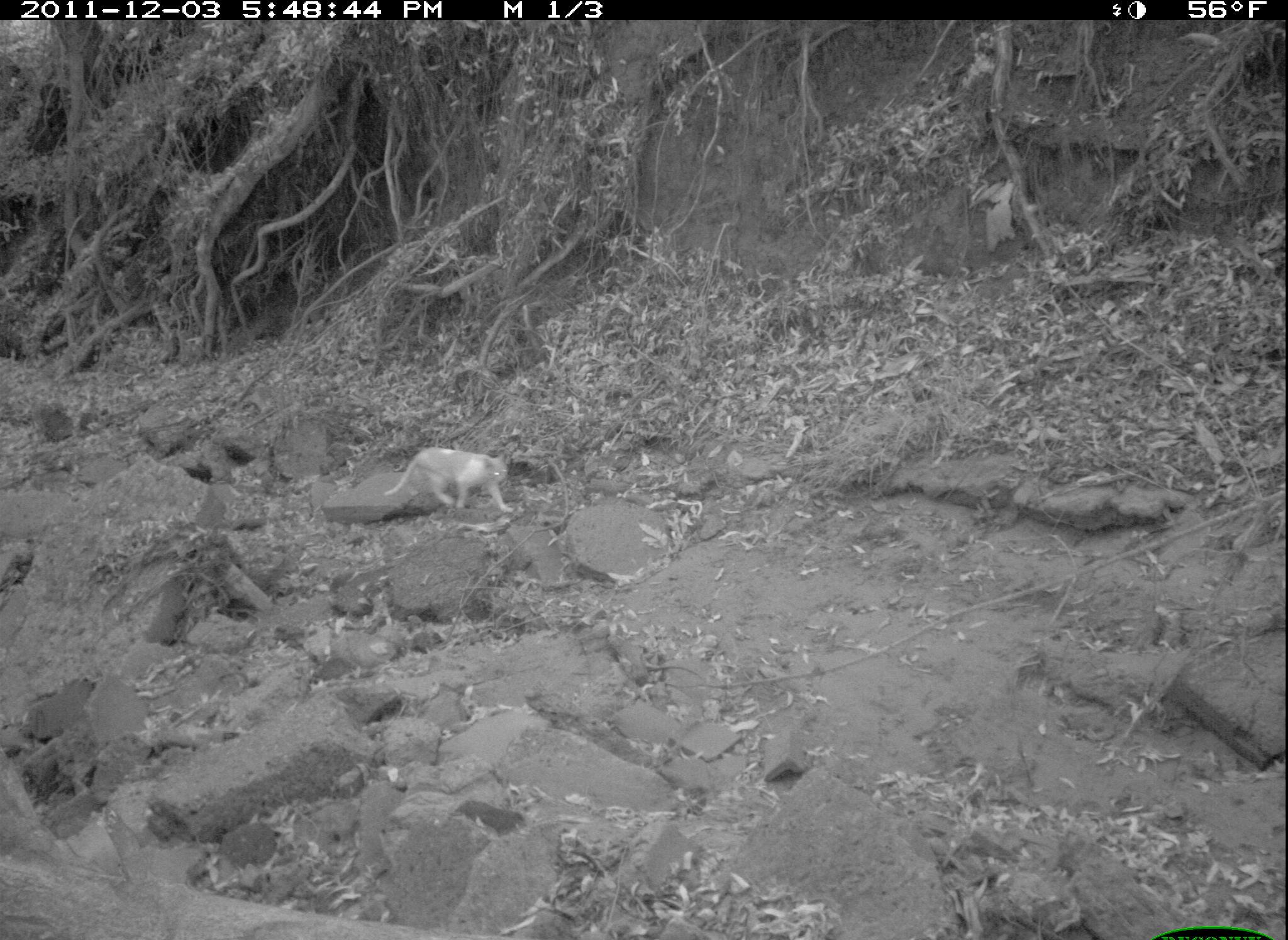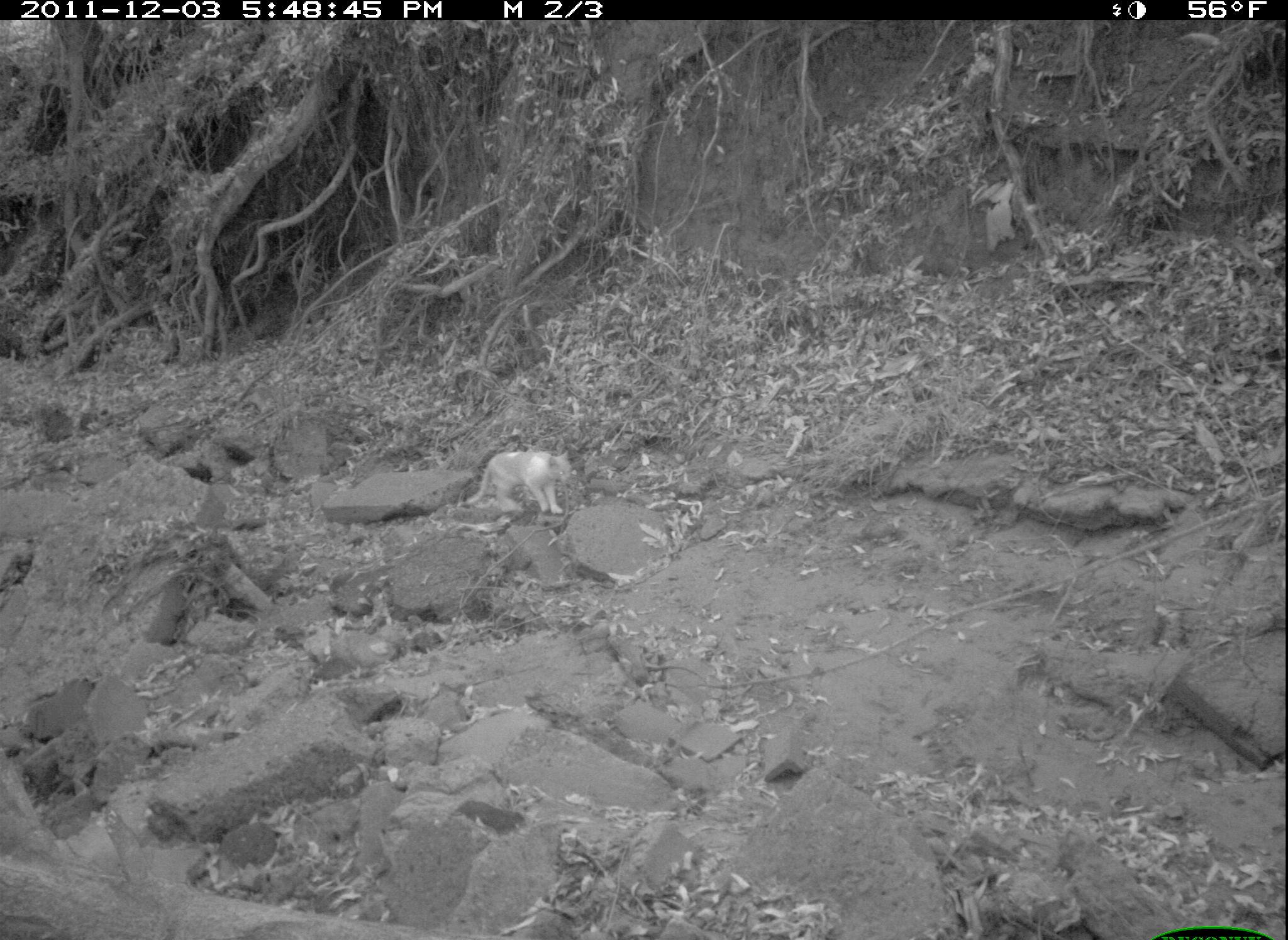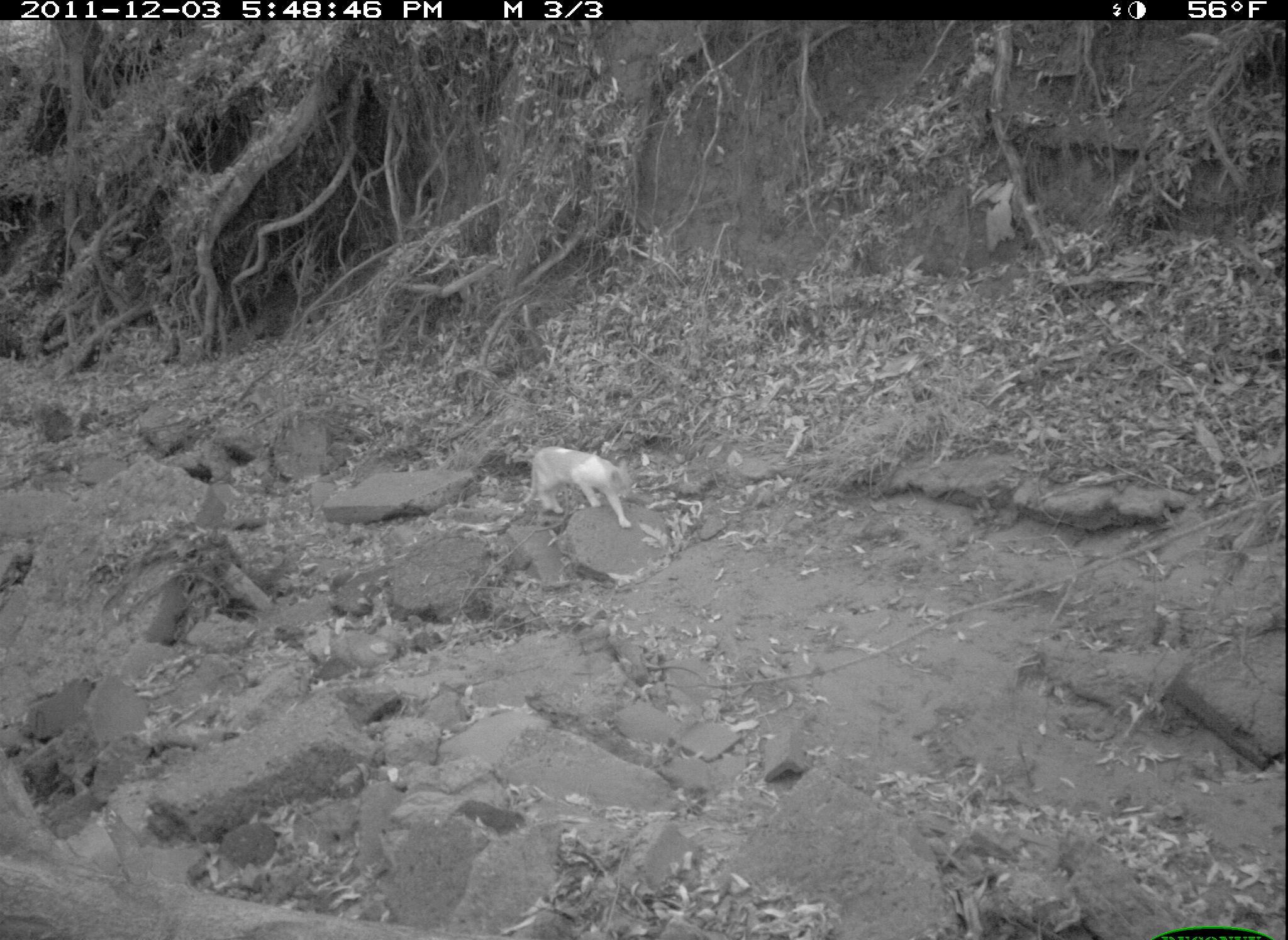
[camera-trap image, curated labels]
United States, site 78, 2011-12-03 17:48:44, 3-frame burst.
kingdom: Animalia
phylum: Chordata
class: Mammalia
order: Carnivora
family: Felidae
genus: Felis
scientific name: Felis catus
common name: cat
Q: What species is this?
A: Cat (Felis catus).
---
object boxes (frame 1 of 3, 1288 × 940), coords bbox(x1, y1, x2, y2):
cat: bbox(377, 428, 539, 533)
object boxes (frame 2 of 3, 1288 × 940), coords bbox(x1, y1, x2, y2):
cat: bbox(456, 441, 581, 527)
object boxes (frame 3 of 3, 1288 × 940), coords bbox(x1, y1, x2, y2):
cat: bbox(518, 437, 638, 530)